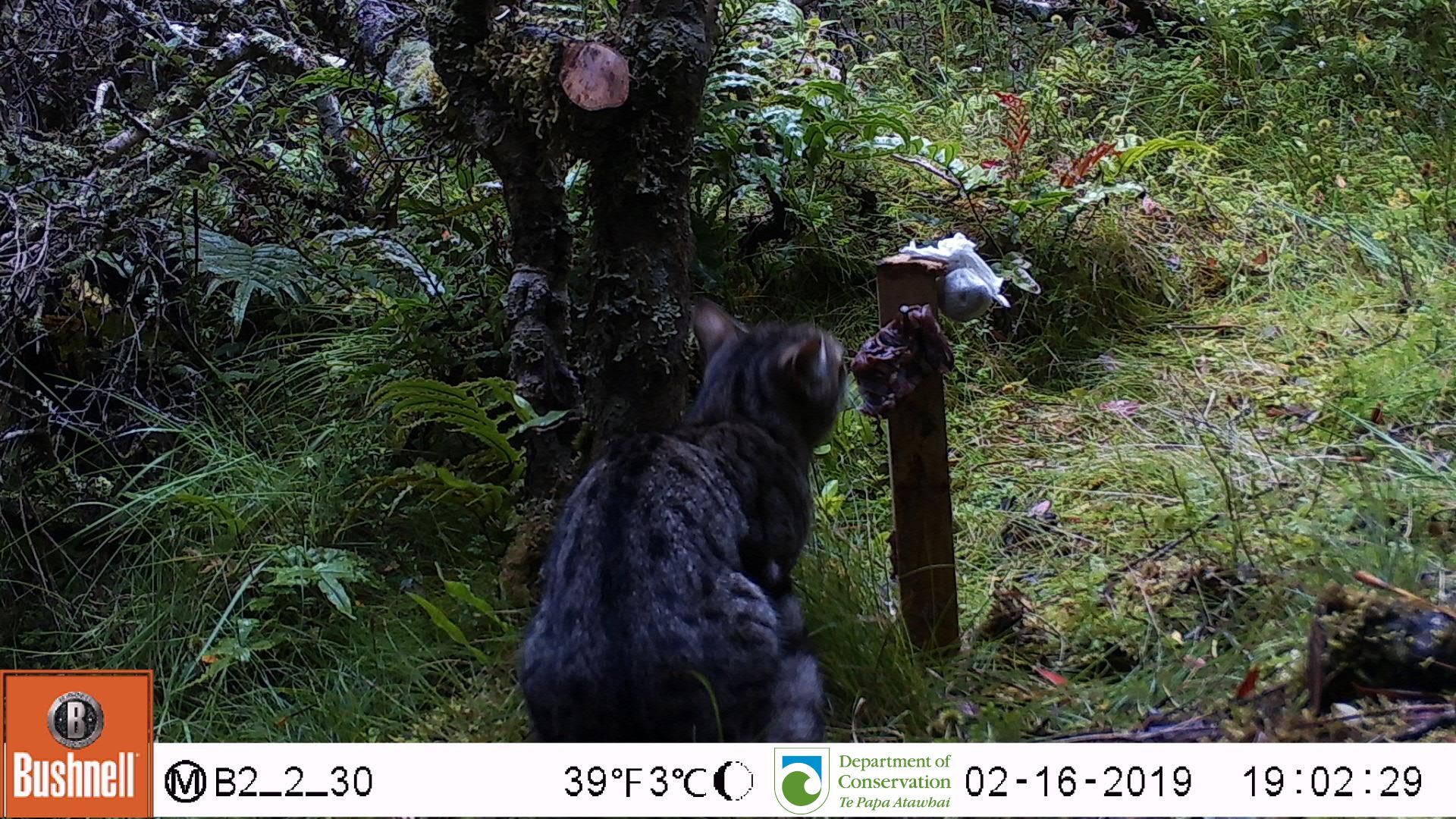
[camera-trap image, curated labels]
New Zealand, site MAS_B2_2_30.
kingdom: Animalia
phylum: Chordata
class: Mammalia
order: Carnivora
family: Felidae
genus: Felis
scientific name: Felis catus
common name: domestic cat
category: cat